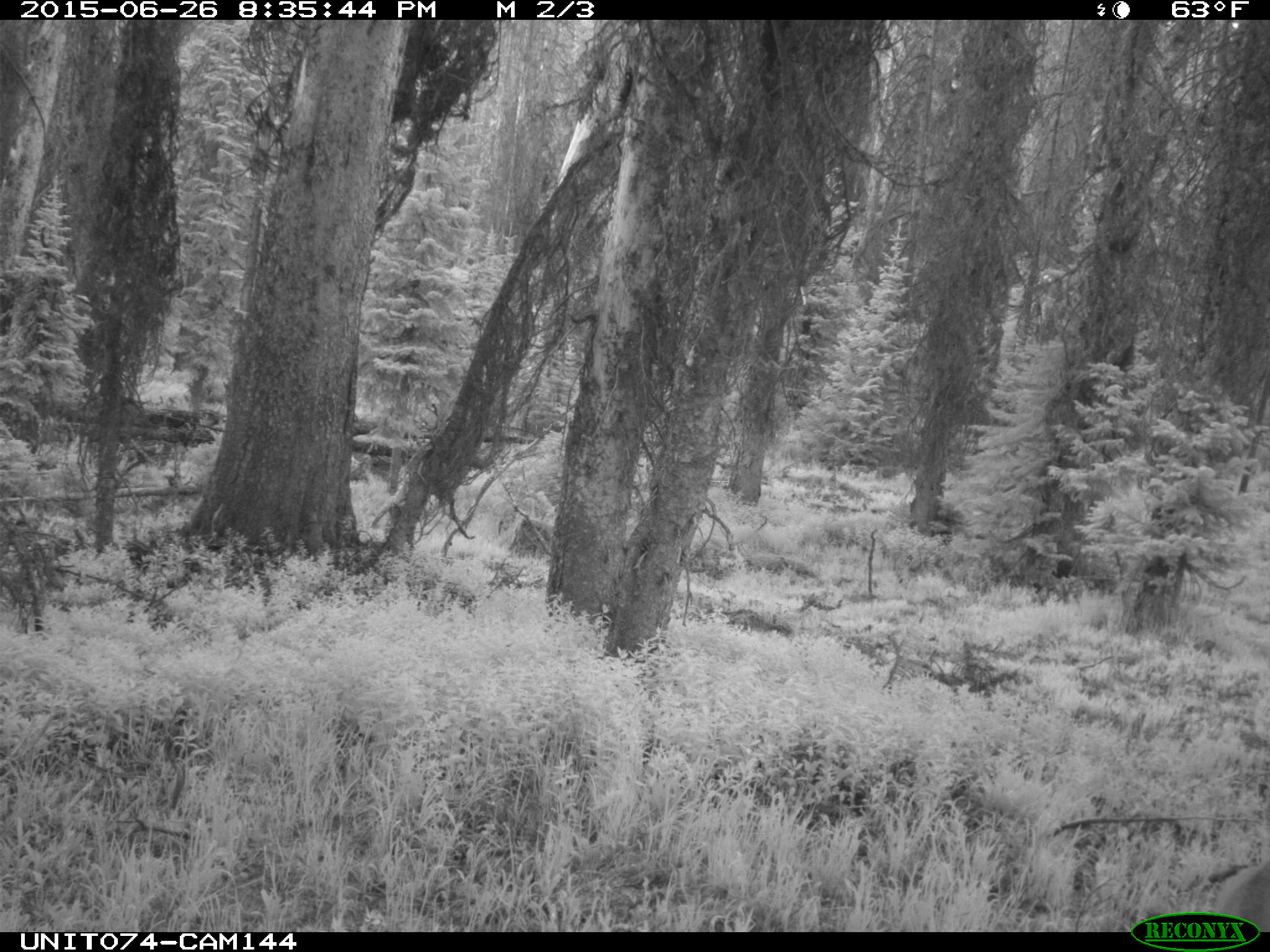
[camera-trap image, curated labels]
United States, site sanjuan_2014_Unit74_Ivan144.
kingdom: Animalia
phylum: Chordata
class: Mammalia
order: Artiodactyla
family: Cervidae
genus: Odocoileus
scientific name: Odocoileus hemionus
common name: mule deer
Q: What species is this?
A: Odocoileus hemionus (mule deer).